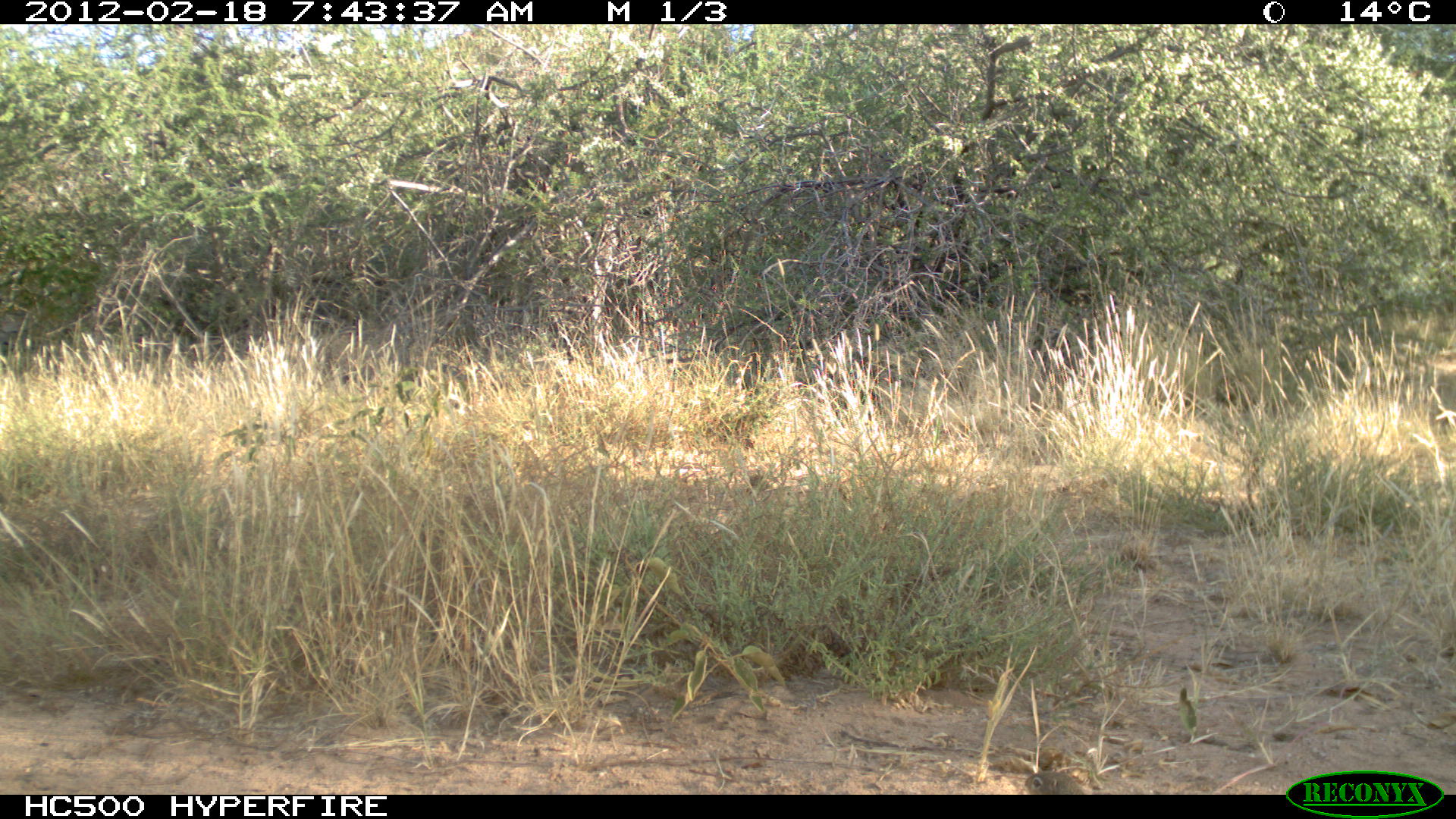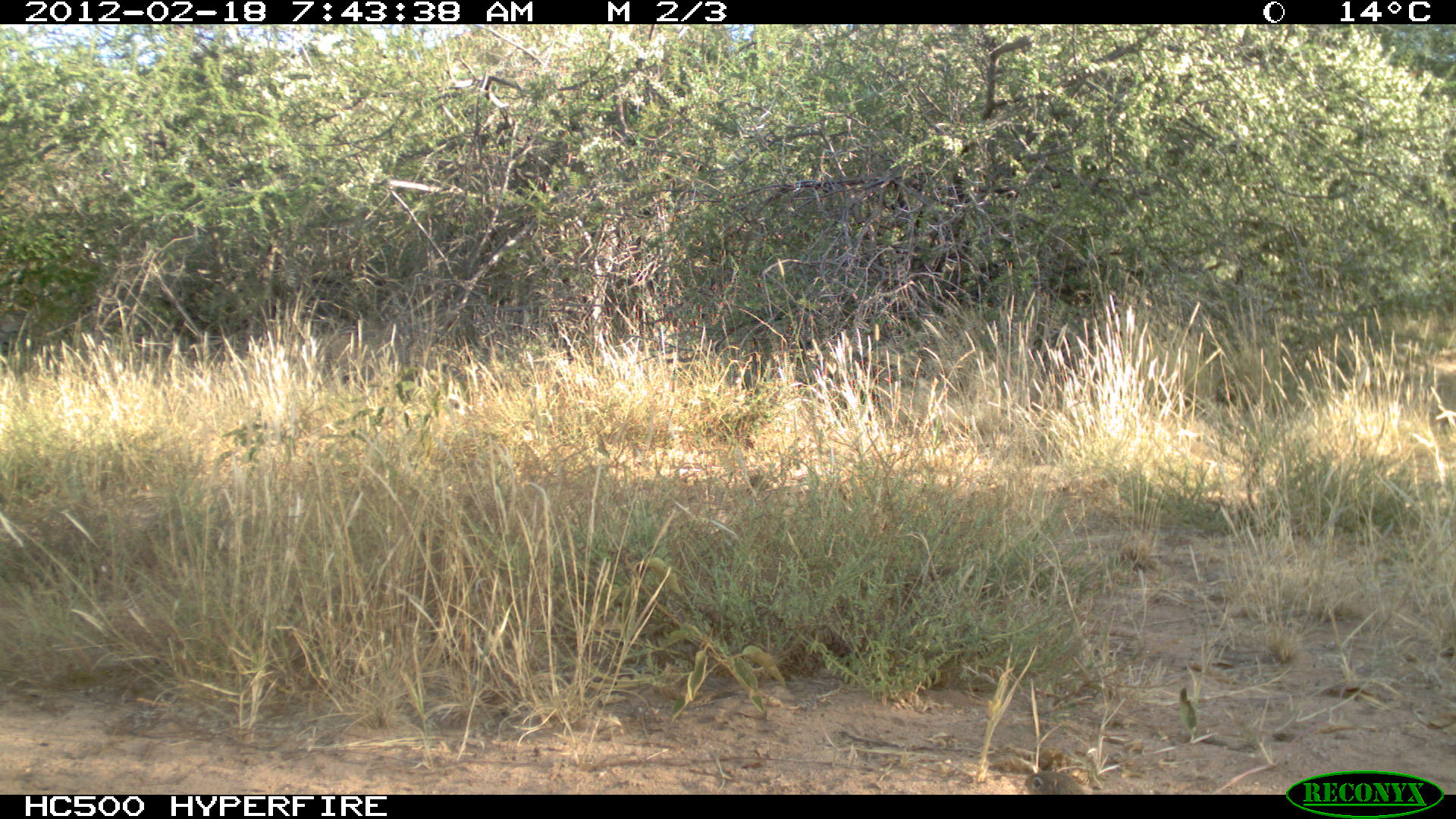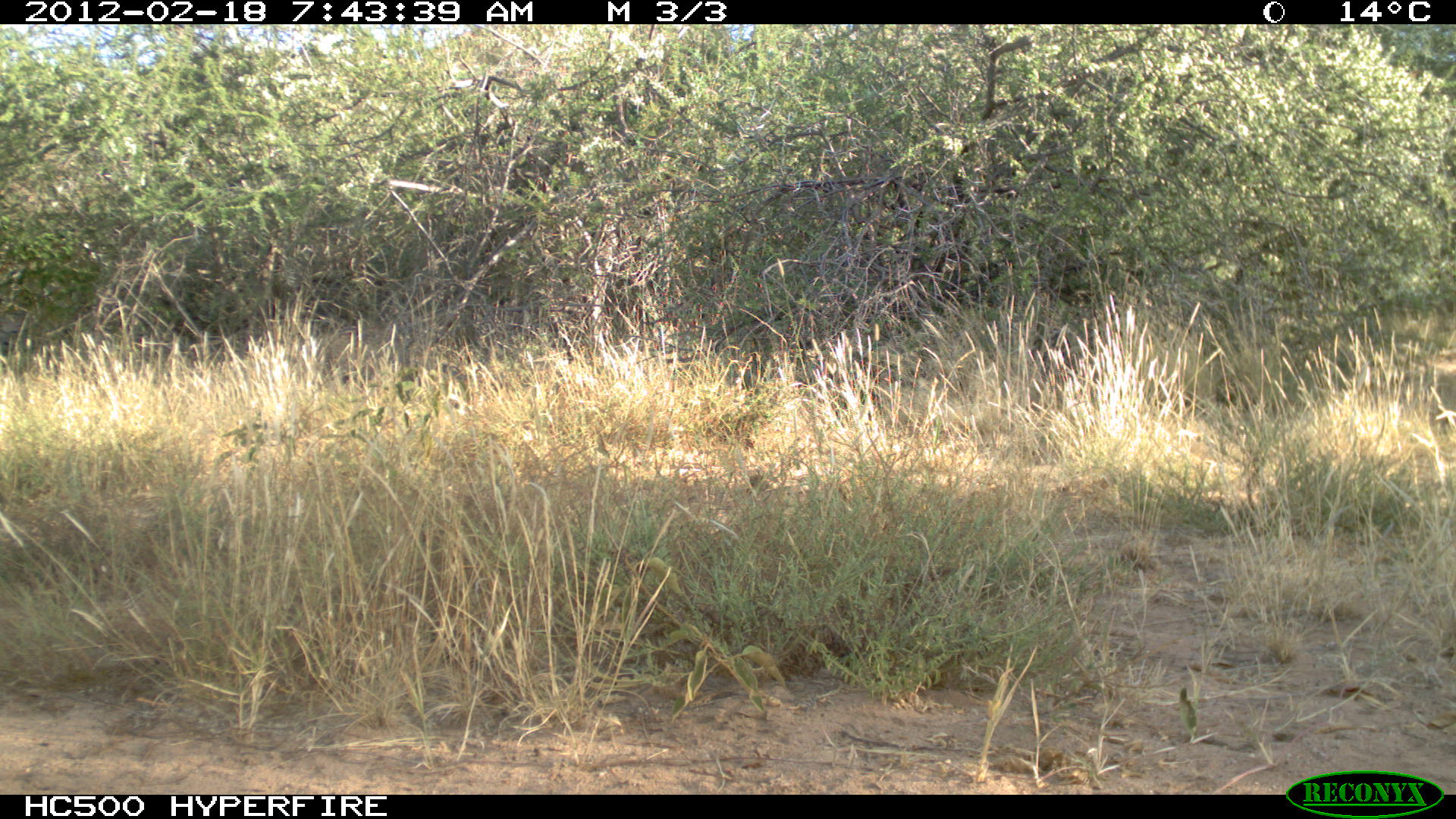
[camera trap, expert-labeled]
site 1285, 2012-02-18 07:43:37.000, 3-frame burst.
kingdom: Animalia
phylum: Chordata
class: Mammalia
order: Rodentia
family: Sciuridae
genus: Euxerus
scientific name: Euxerus erythropus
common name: striped ground squirrel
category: xerus erythropus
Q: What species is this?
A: Xerus erythropus (striped ground squirrel) (Euxerus erythropus).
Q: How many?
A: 1.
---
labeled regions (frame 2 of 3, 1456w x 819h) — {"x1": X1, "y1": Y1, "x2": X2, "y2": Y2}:
xerus erythropus: {"x1": 1024, "y1": 768, "x2": 1083, "y2": 795}